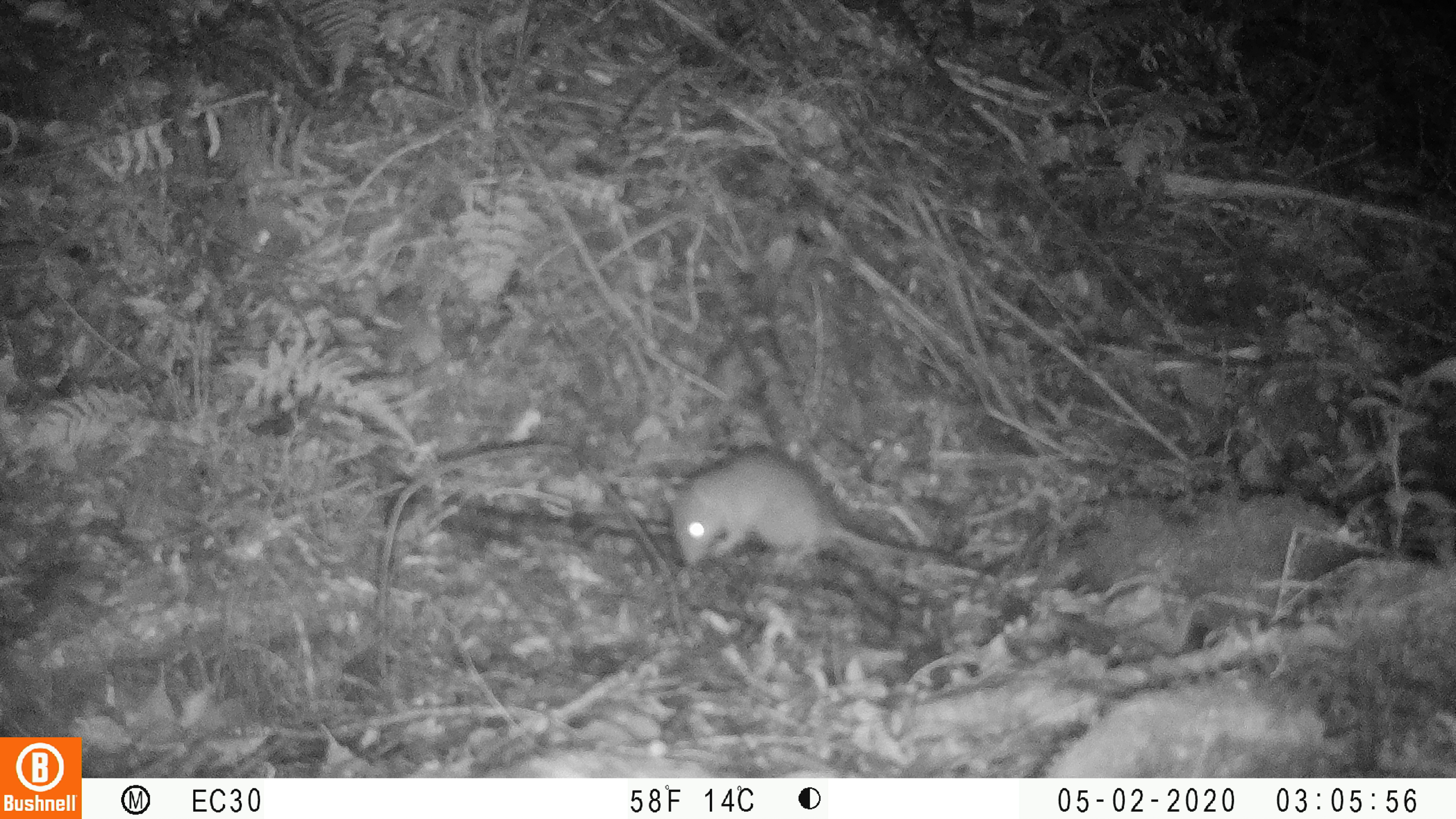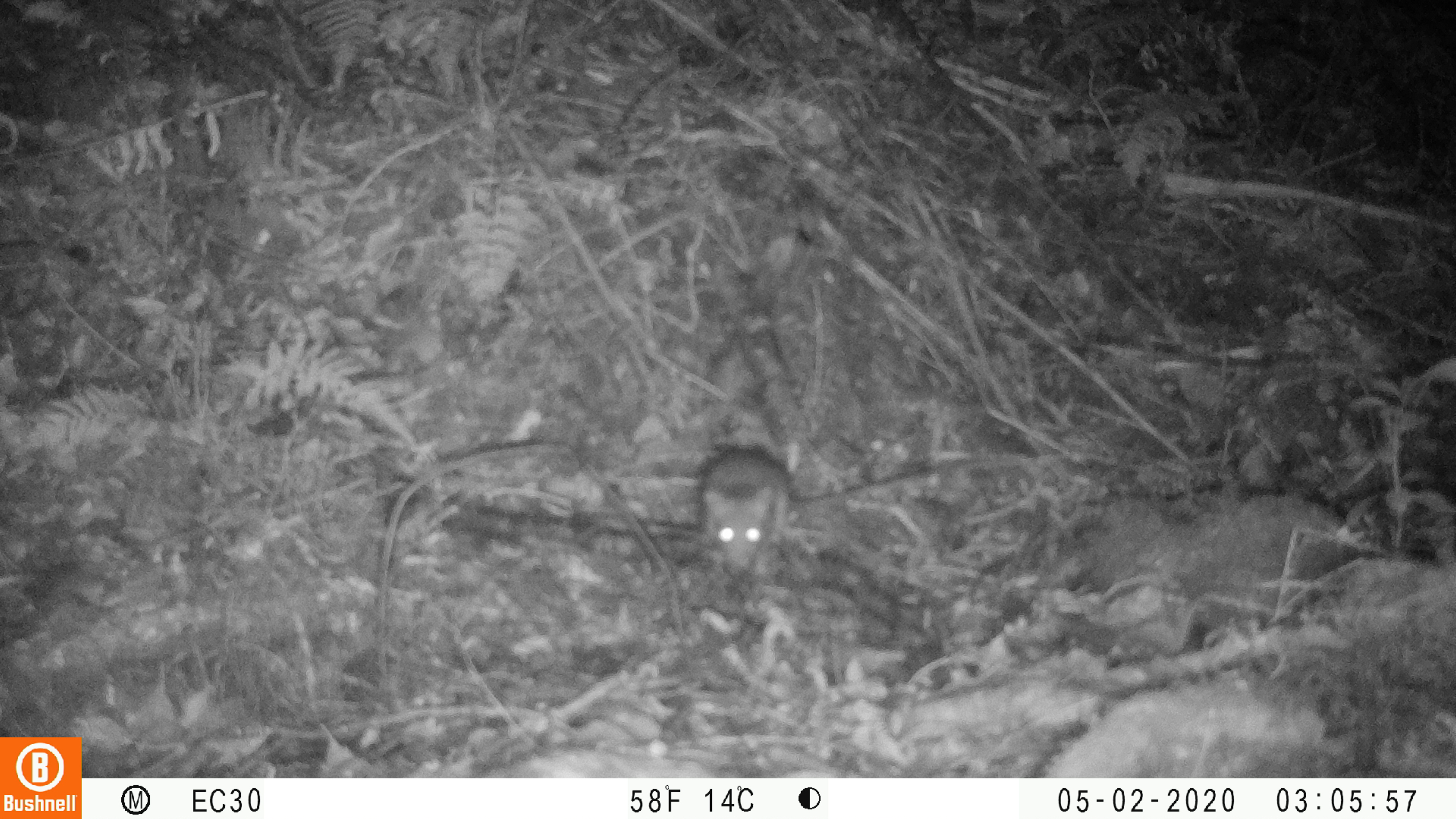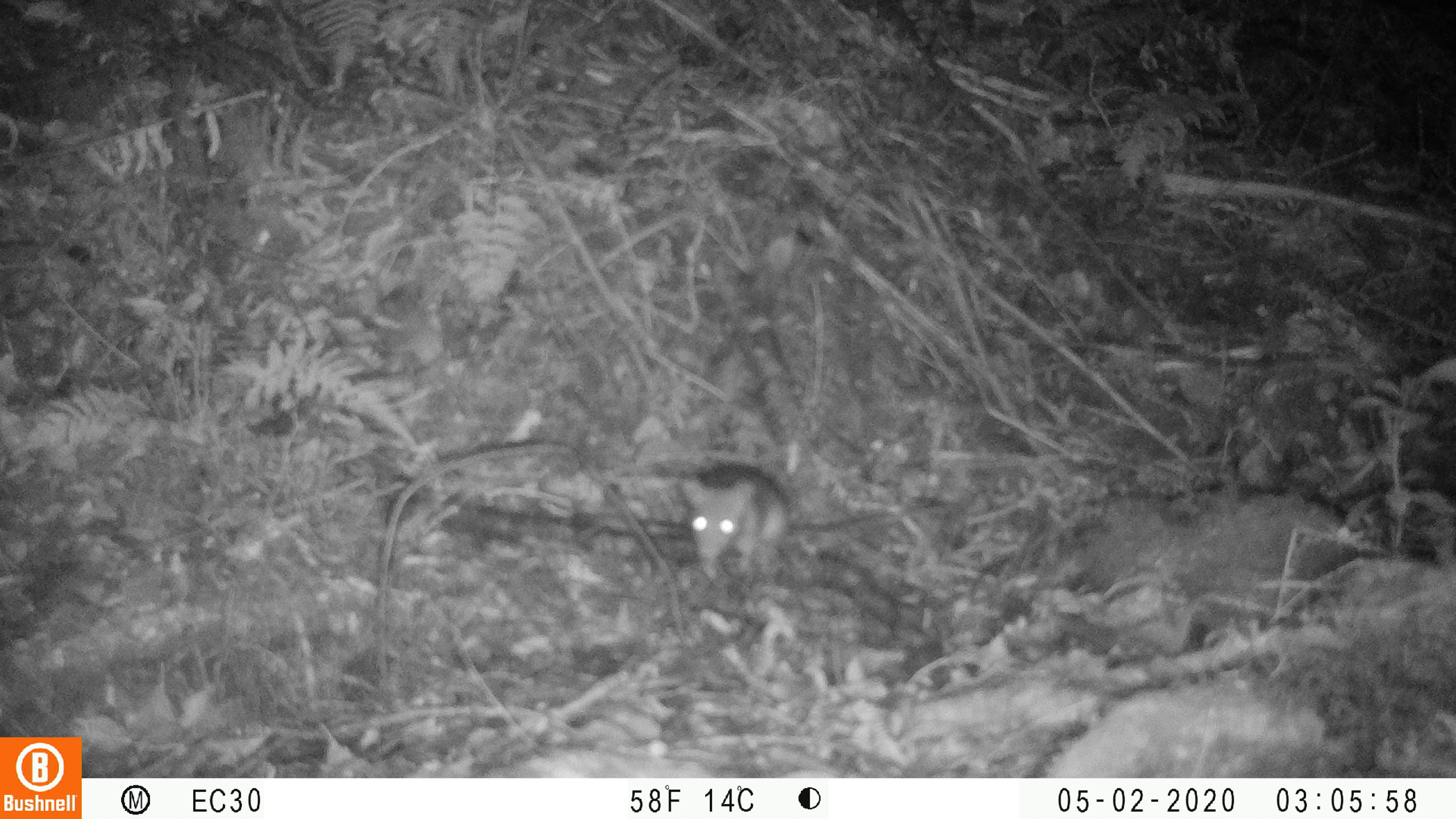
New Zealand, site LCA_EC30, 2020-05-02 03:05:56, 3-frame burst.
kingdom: Animalia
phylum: Chordata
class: Mammalia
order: Rodentia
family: Muridae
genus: Rattus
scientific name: Rattus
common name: rat